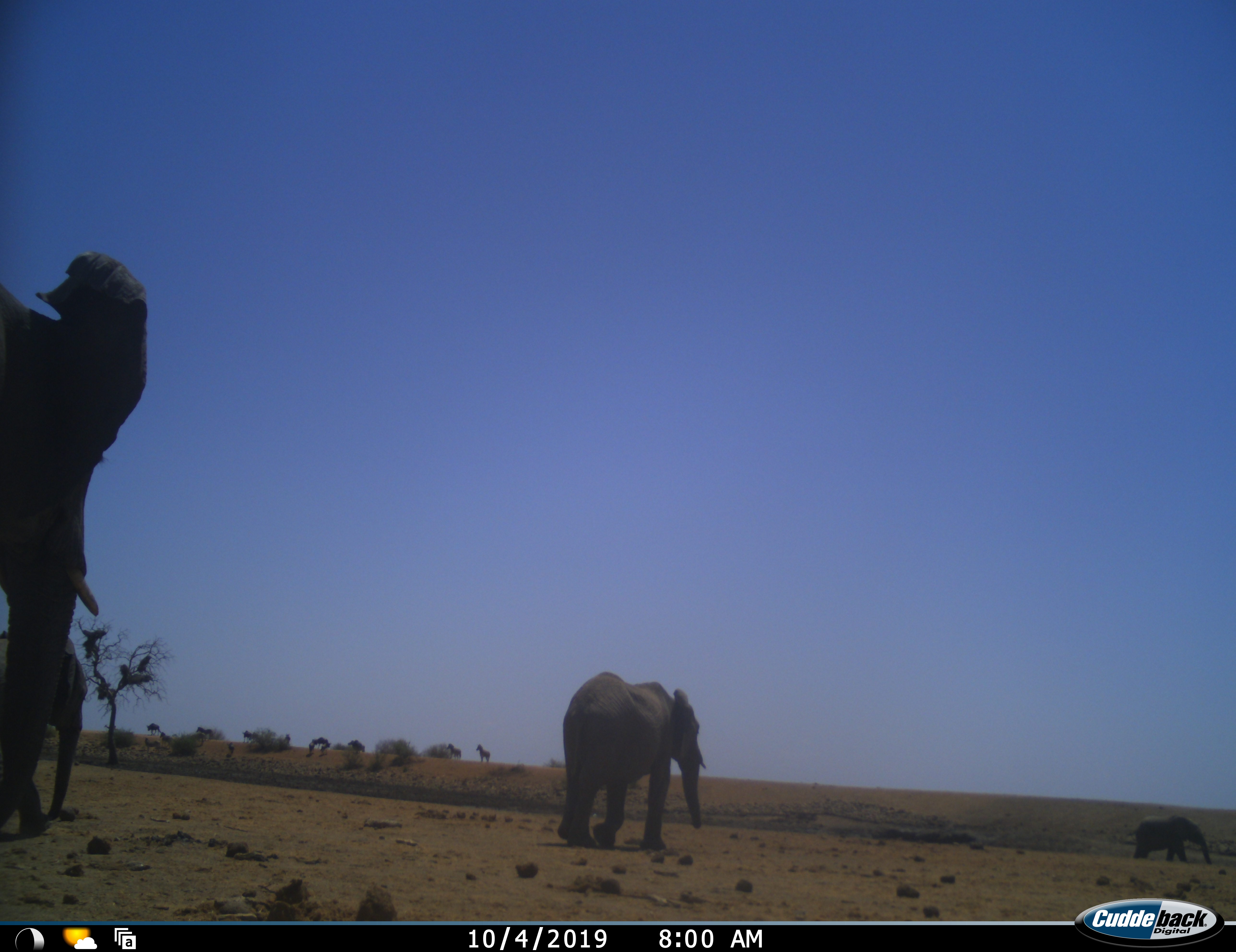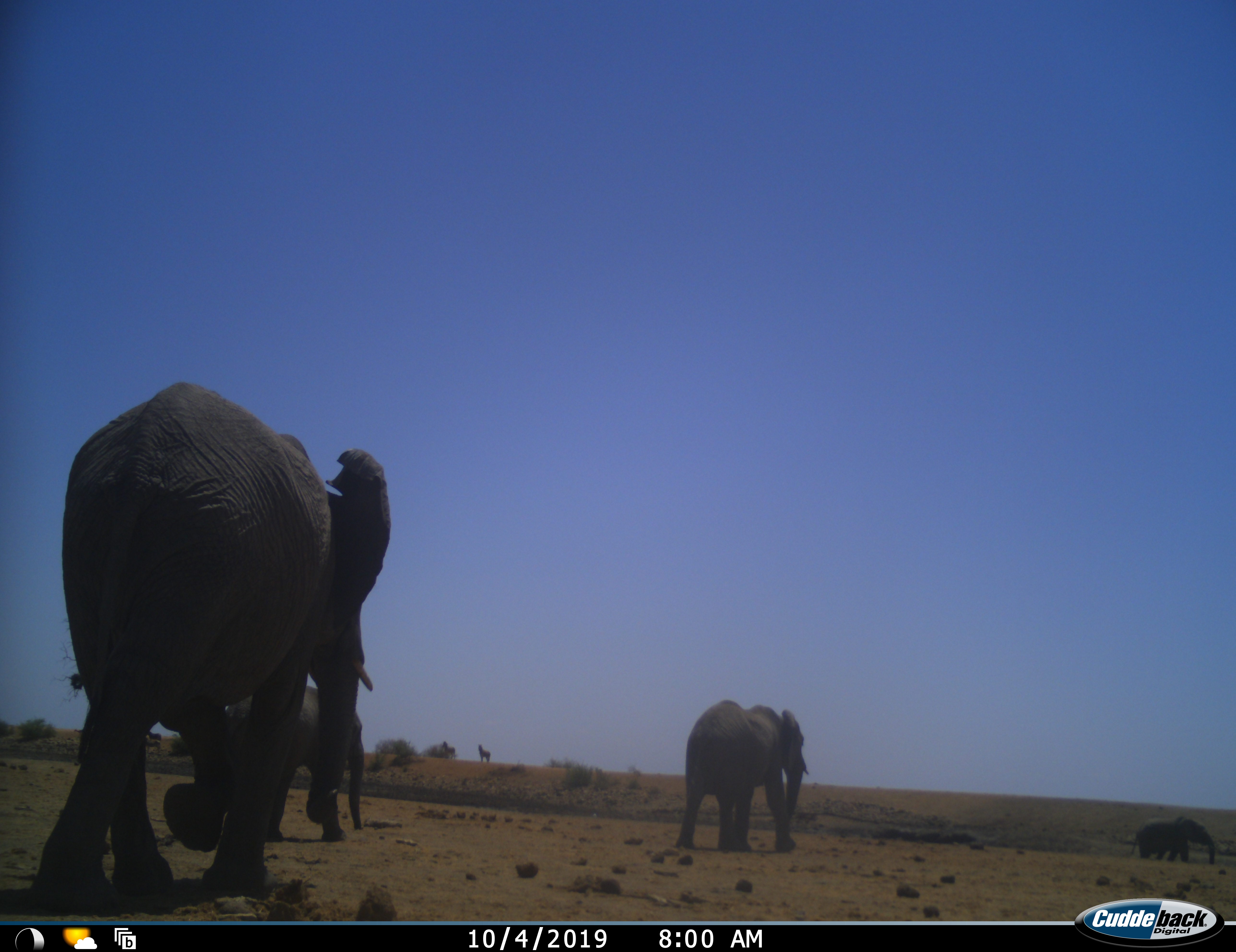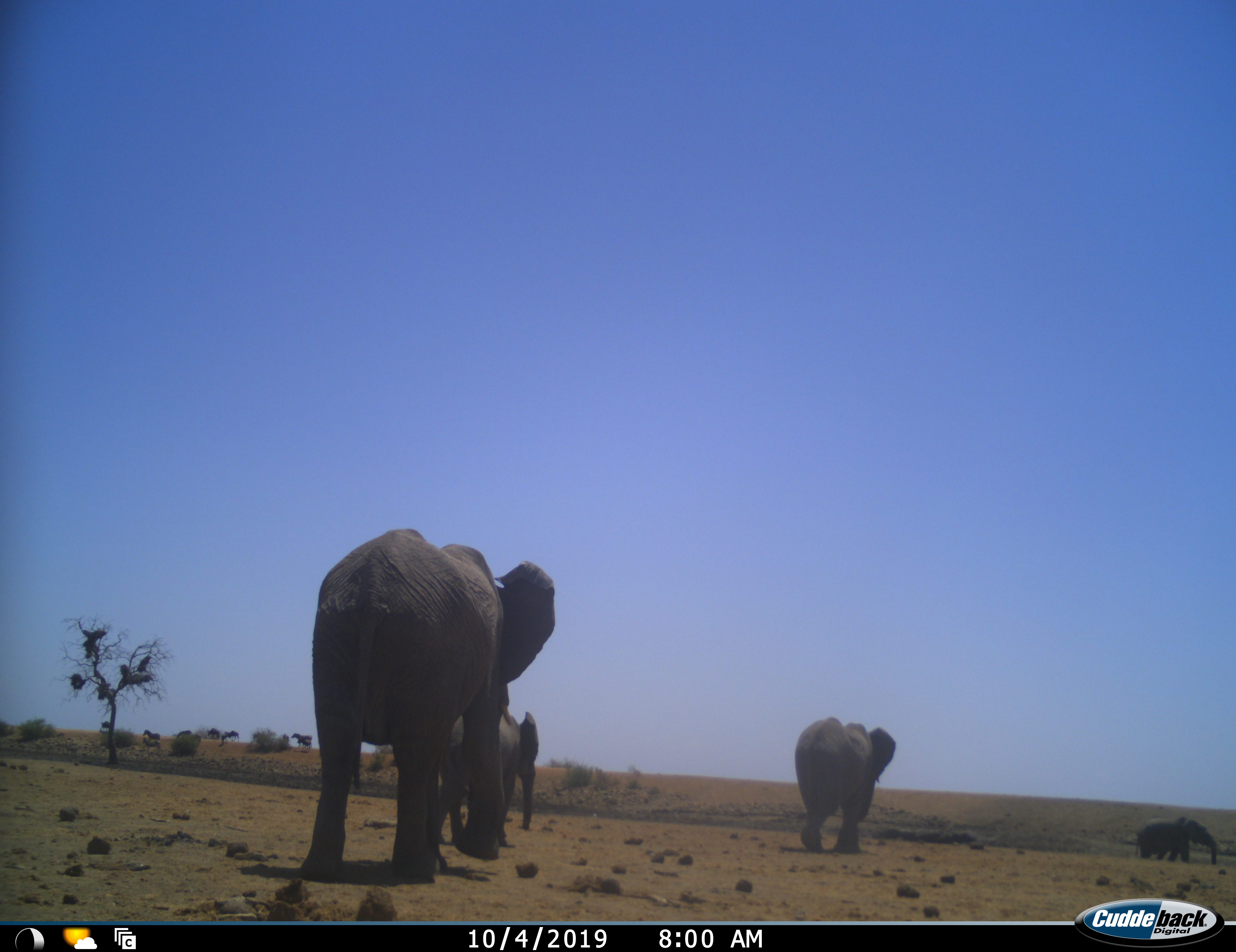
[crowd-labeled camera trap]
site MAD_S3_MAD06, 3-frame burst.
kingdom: Animalia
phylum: Chordata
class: Mammalia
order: Proboscidea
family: Elephantidae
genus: Loxodonta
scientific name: Loxodonta africana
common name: african bush elephant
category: elephant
Elephant (african bush elephant) (Loxodonta africana), count 4. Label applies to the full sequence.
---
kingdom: Animalia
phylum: Chordata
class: Mammalia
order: Perissodactyla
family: Equidae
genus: Equus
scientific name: Equus quagga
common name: plains zebra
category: zebraplains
Zebraplains (plains zebra) (Equus quagga), count 8. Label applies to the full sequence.